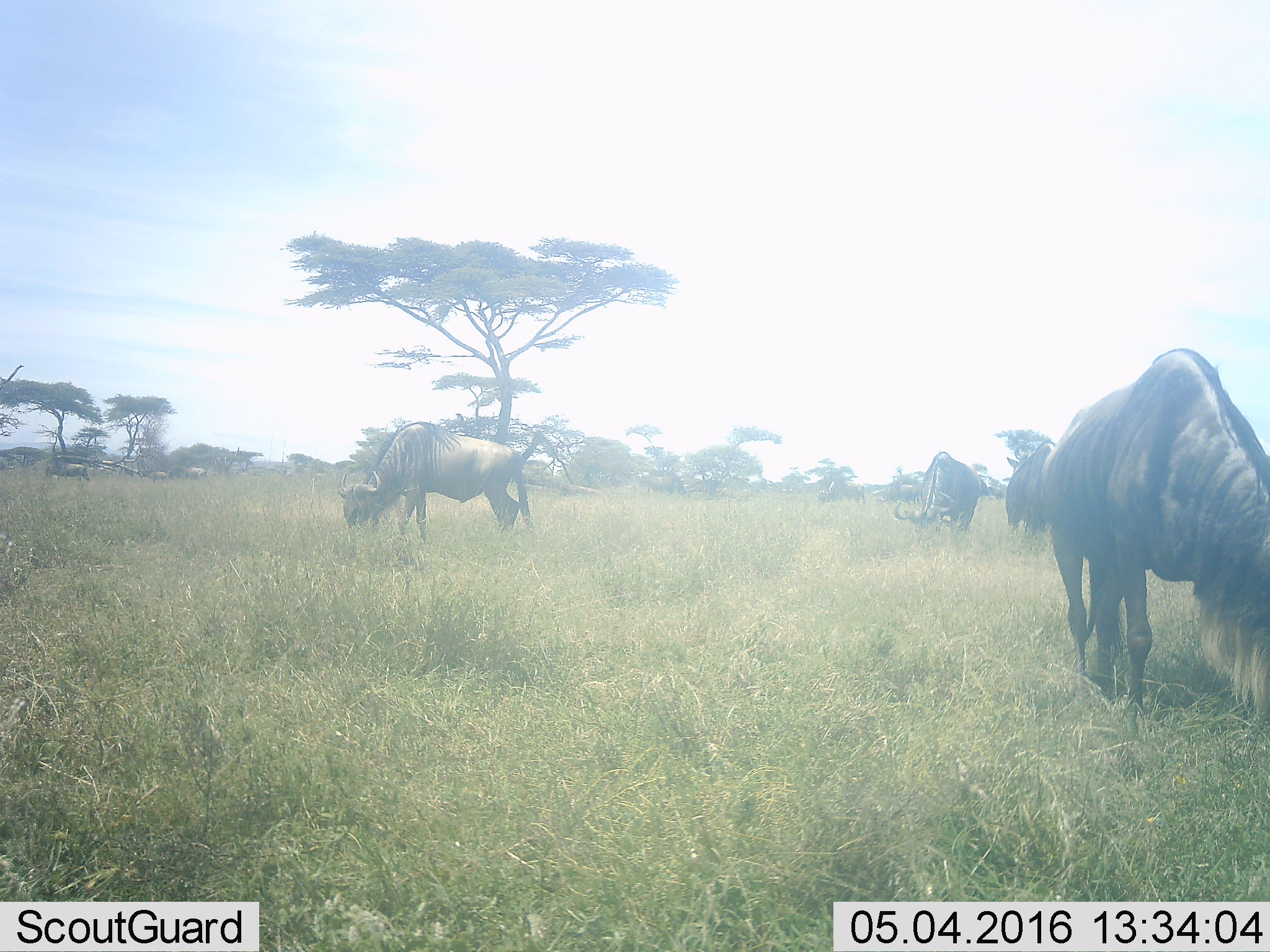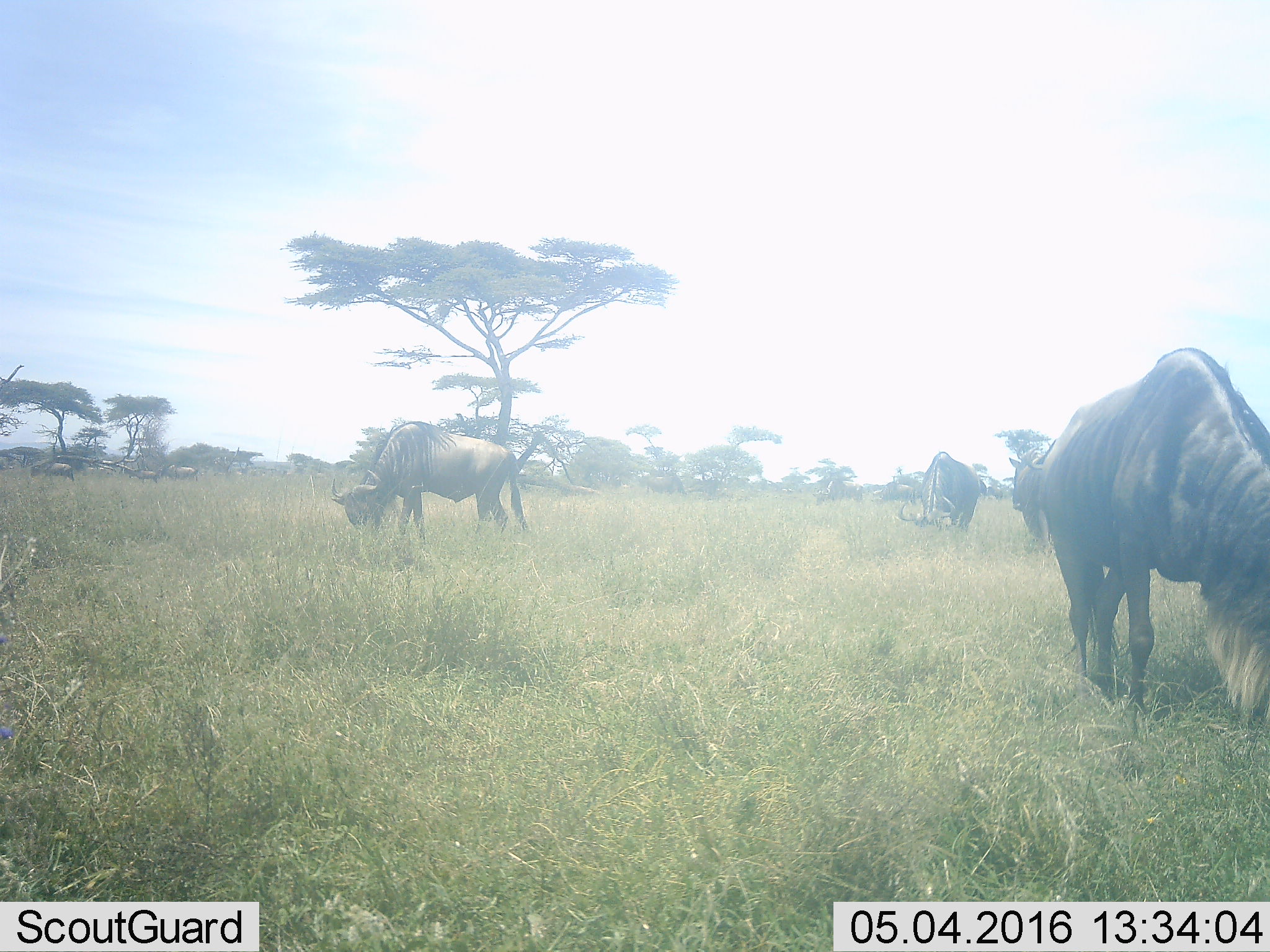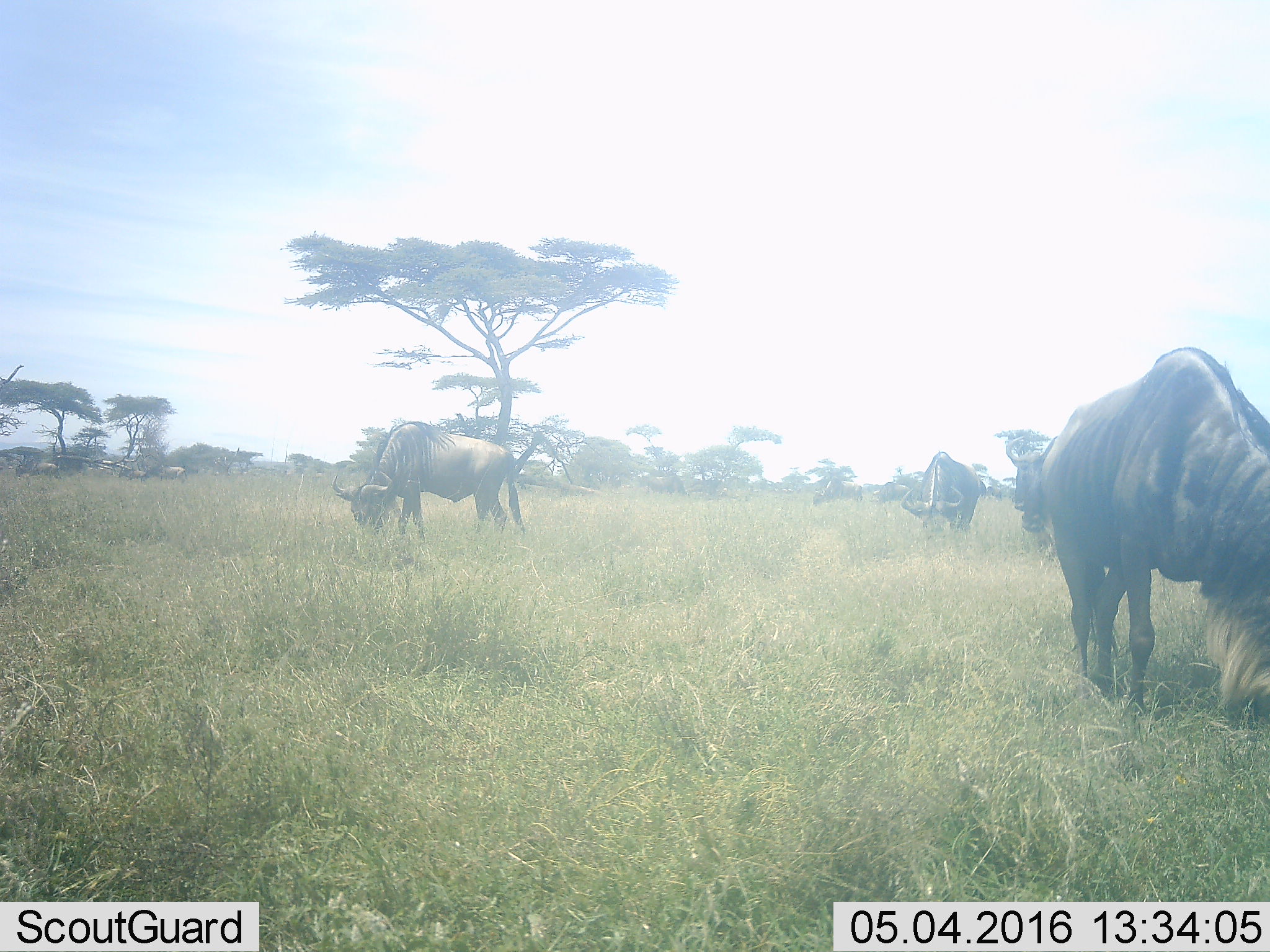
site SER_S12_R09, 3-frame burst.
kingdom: Animalia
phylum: Chordata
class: Mammalia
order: Artiodactyla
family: Bovidae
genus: Connochaetes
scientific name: Connochaetes taurinus taurinus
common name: blue wildebeest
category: wildebeestblue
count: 10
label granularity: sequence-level